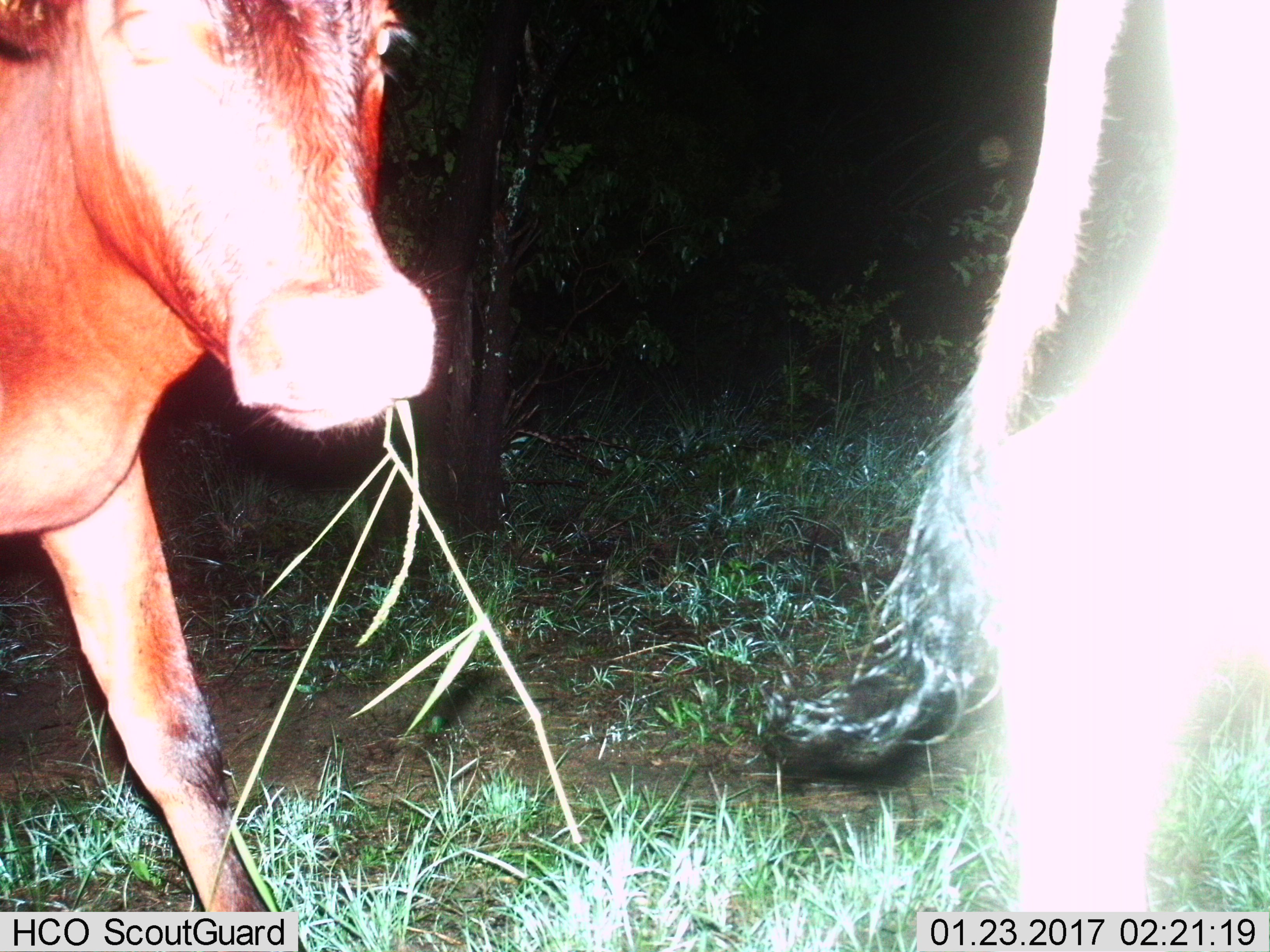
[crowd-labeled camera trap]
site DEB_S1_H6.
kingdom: Animalia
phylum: Chordata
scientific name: Vertebrata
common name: domestic animal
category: domesticanimal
Domesticanimal (domestic animal) (Vertebrata), count 2. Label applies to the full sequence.